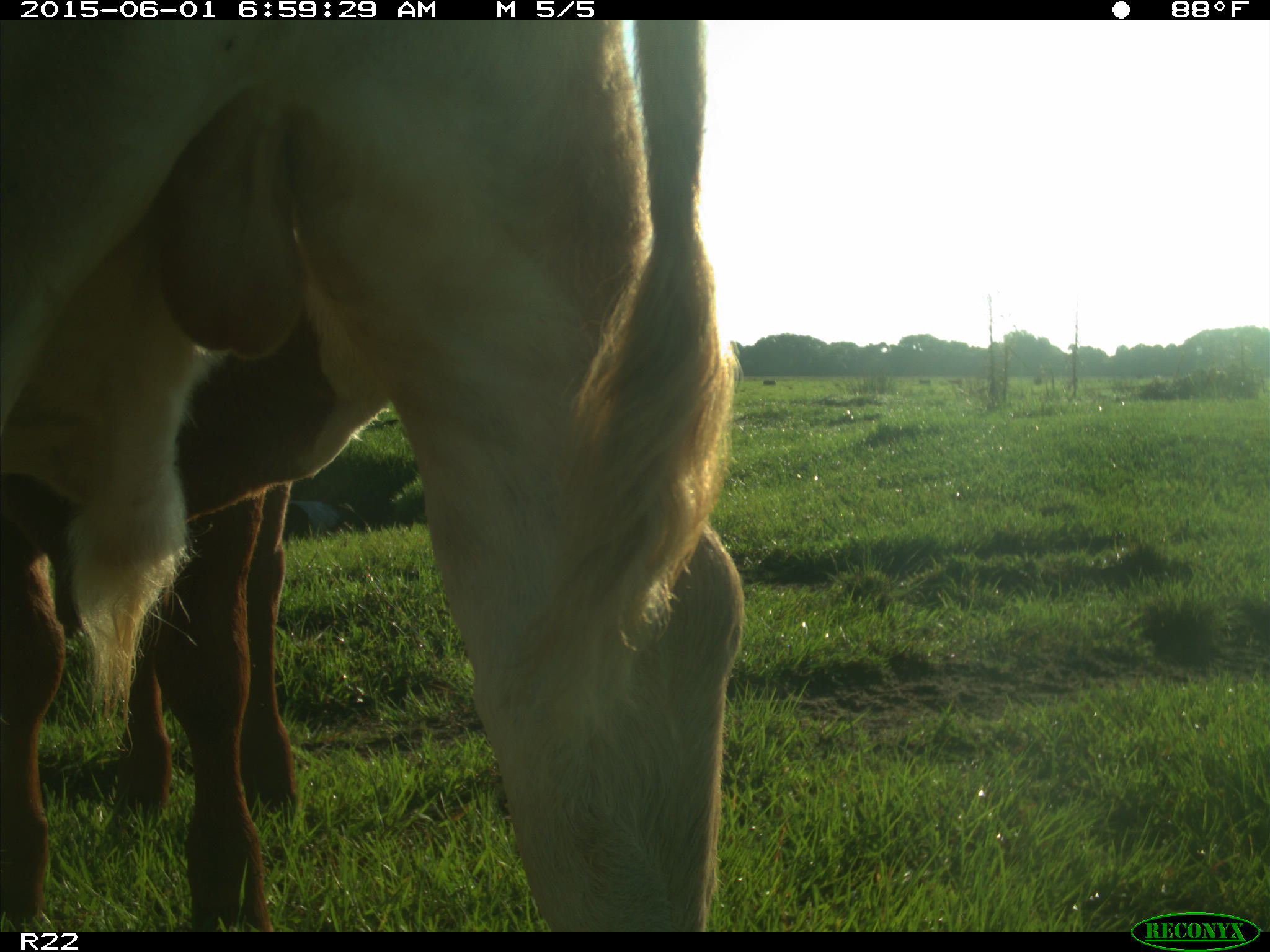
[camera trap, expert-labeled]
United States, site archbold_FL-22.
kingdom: Animalia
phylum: Chordata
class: Mammalia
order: Artiodactyla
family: Bovidae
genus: Bos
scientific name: Bos taurus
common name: domestic cow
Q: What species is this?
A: Bos taurus (domestic cow).